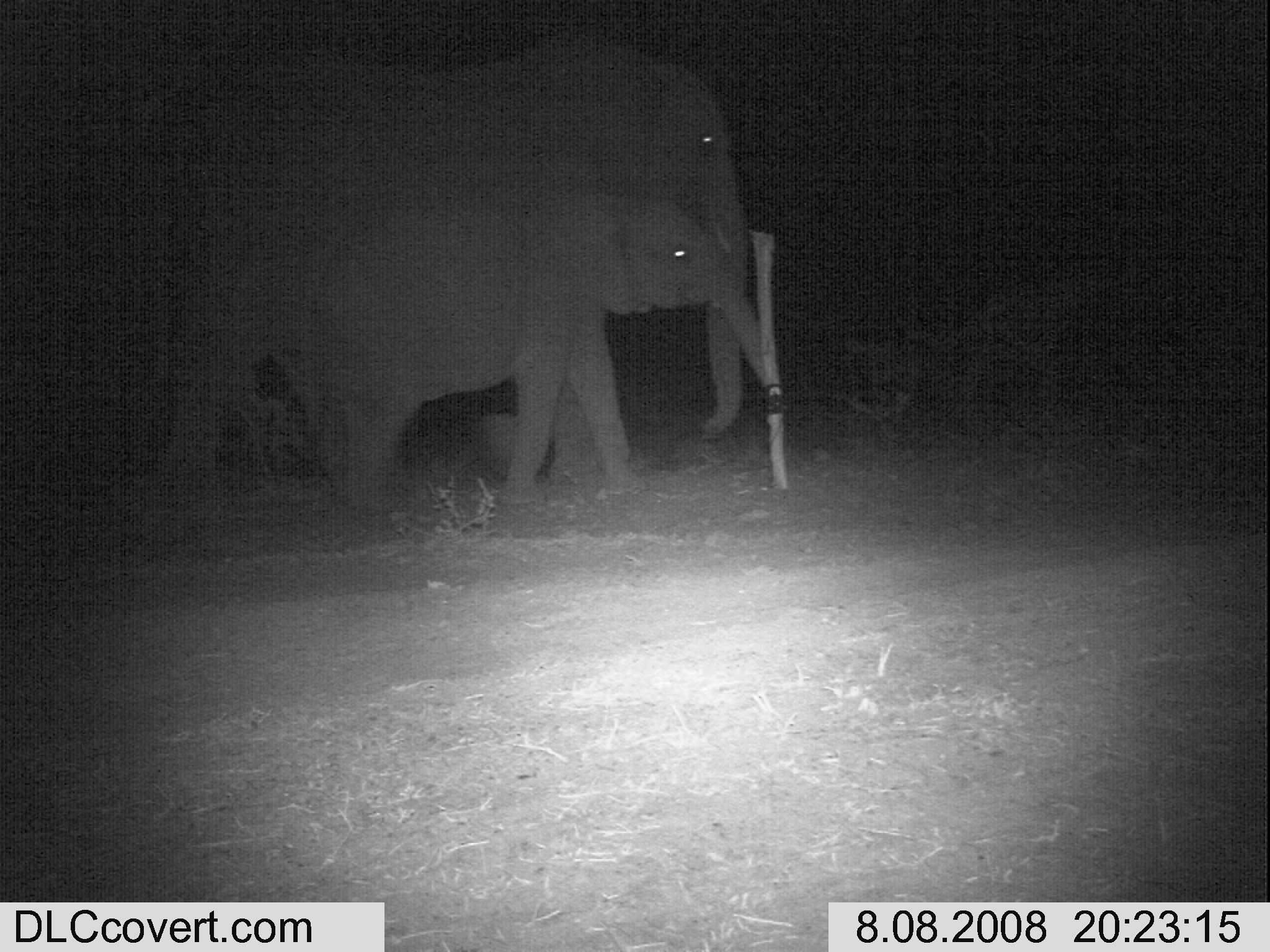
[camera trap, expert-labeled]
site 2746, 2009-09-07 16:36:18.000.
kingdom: Animalia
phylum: Chordata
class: Mammalia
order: Carnivora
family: Canidae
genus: Canis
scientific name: Canis familiaris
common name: domestic dog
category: canis lupus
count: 1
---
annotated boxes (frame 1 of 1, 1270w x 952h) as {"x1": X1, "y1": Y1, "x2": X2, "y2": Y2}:
canis lupus: {"x1": 135, "y1": 43, "x2": 762, "y2": 523}; {"x1": 293, "y1": 159, "x2": 789, "y2": 540}